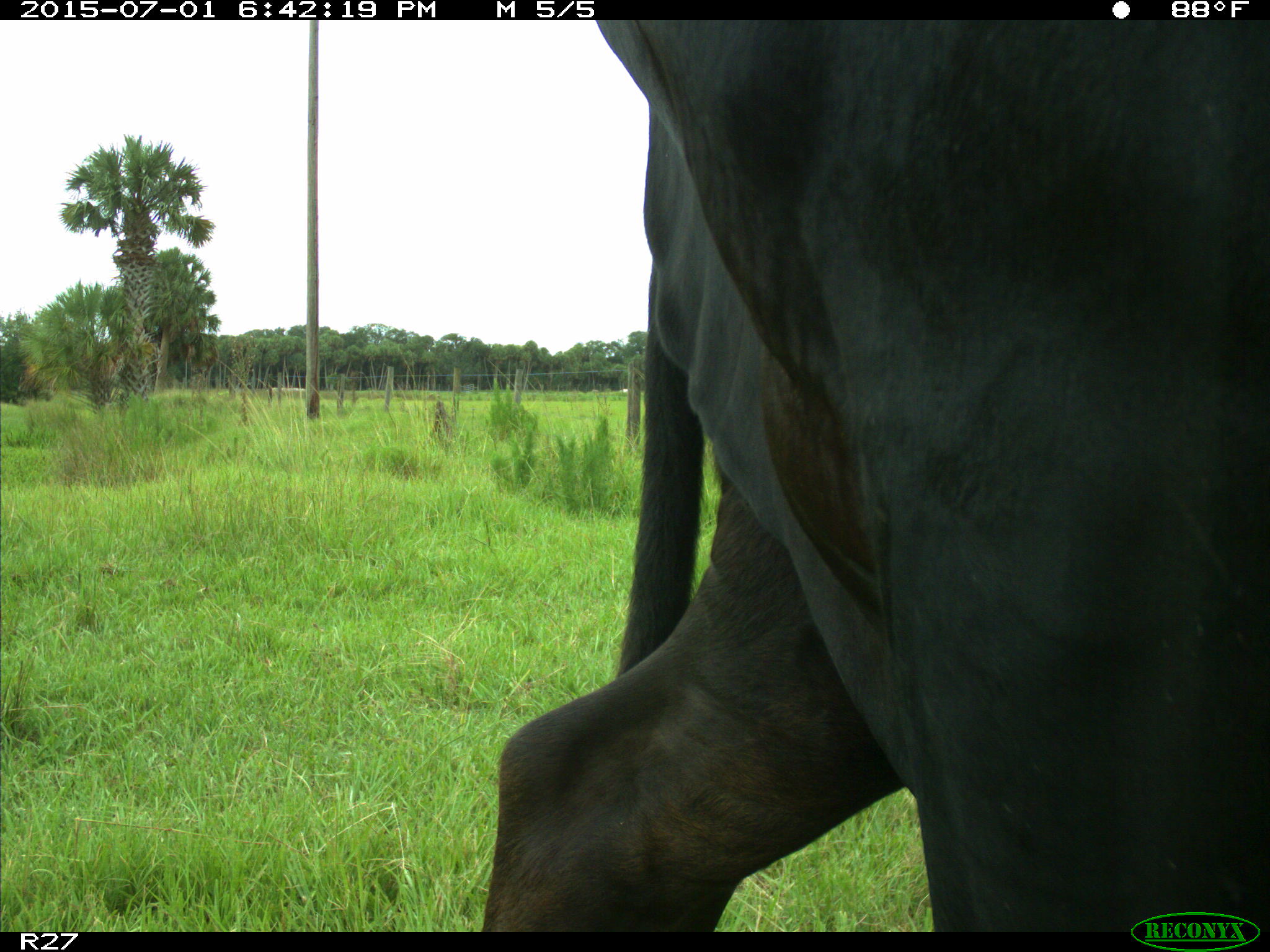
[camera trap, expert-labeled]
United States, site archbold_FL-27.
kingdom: Animalia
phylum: Chordata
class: Mammalia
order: Artiodactyla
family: Bovidae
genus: Bos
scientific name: Bos taurus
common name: domestic cow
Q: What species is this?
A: Bos taurus (domestic cow).